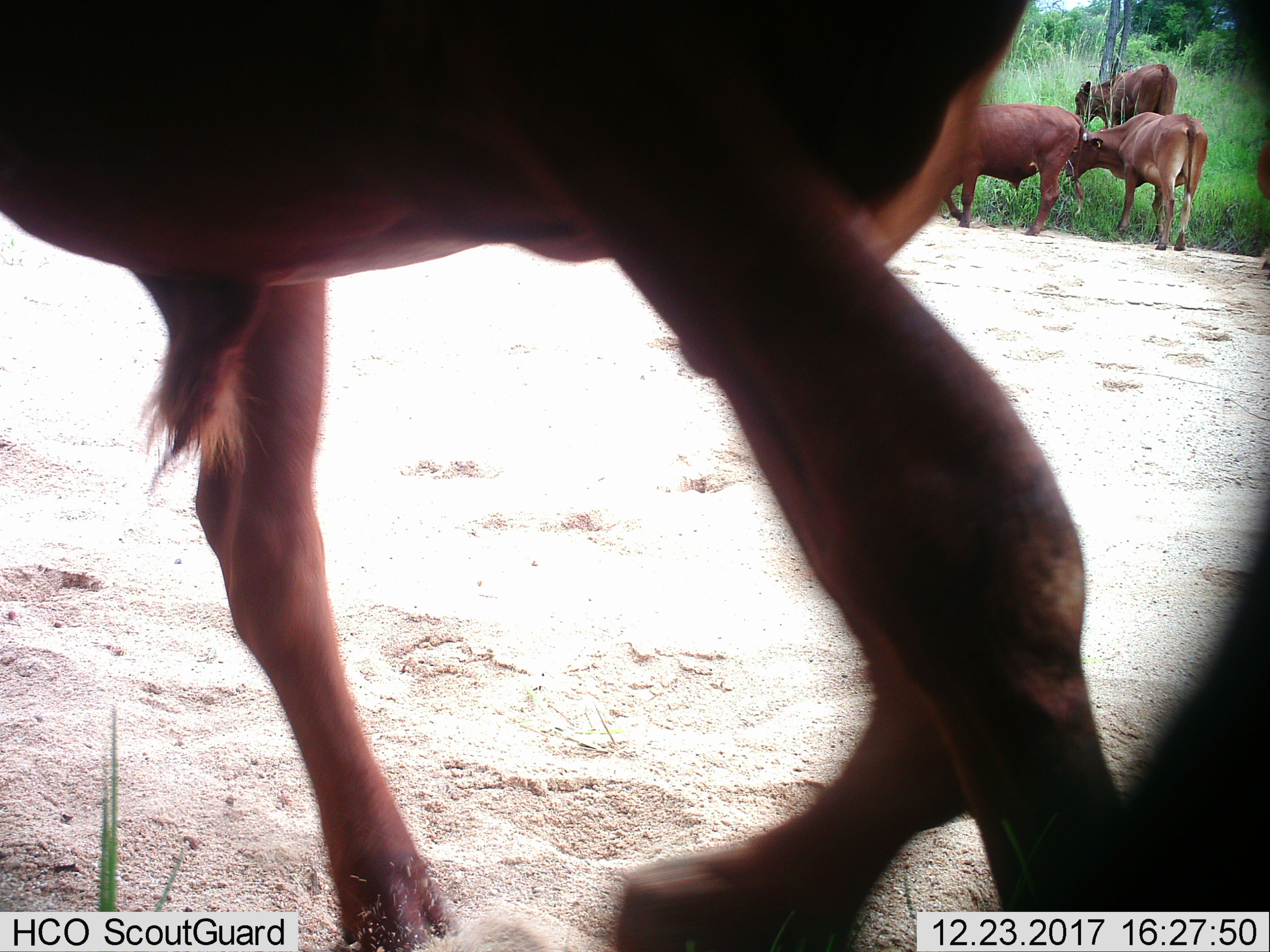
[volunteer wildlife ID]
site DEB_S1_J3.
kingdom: Animalia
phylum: Chordata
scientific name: Vertebrata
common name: domestic animal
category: domesticanimal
Domesticanimal (domestic animal) (Vertebrata), count 4. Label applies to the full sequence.